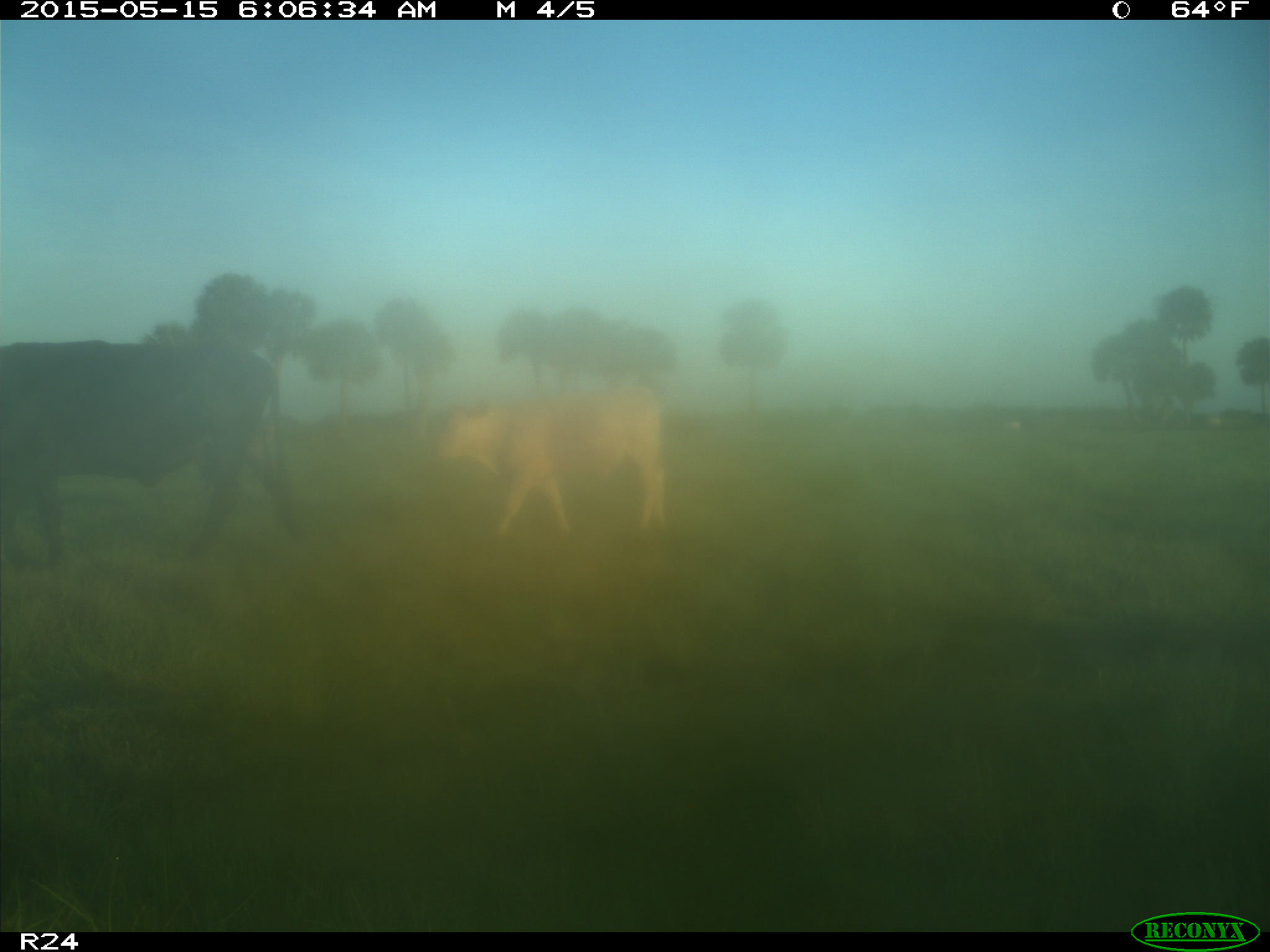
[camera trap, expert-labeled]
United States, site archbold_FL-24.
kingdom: Animalia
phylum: Chordata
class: Mammalia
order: Artiodactyla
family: Bovidae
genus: Bos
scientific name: Bos taurus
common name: domestic cow